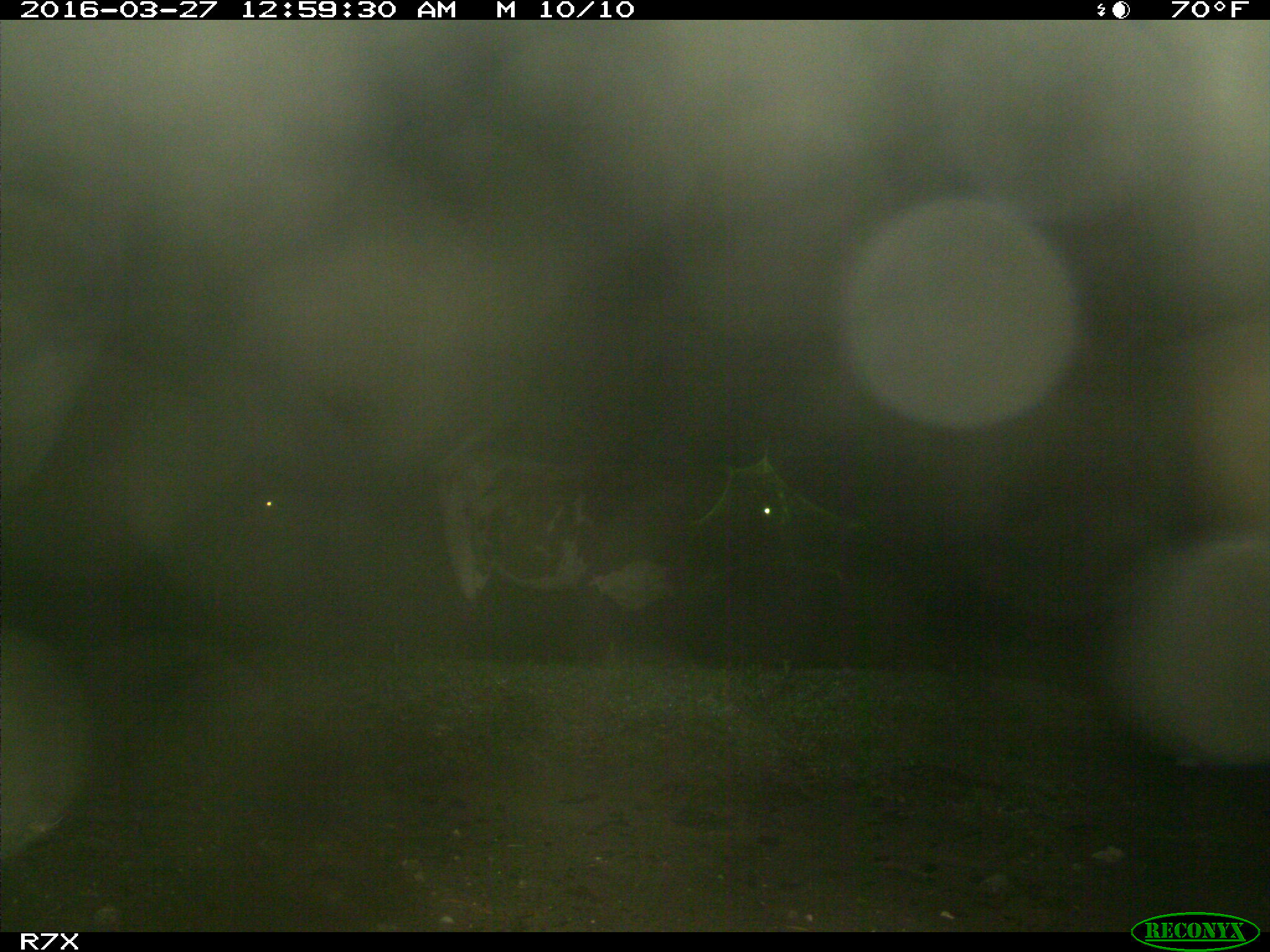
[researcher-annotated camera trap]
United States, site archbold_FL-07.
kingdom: Animalia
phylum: Chordata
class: Mammalia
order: Artiodactyla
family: Bovidae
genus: Bos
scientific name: Bos taurus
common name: domestic cow